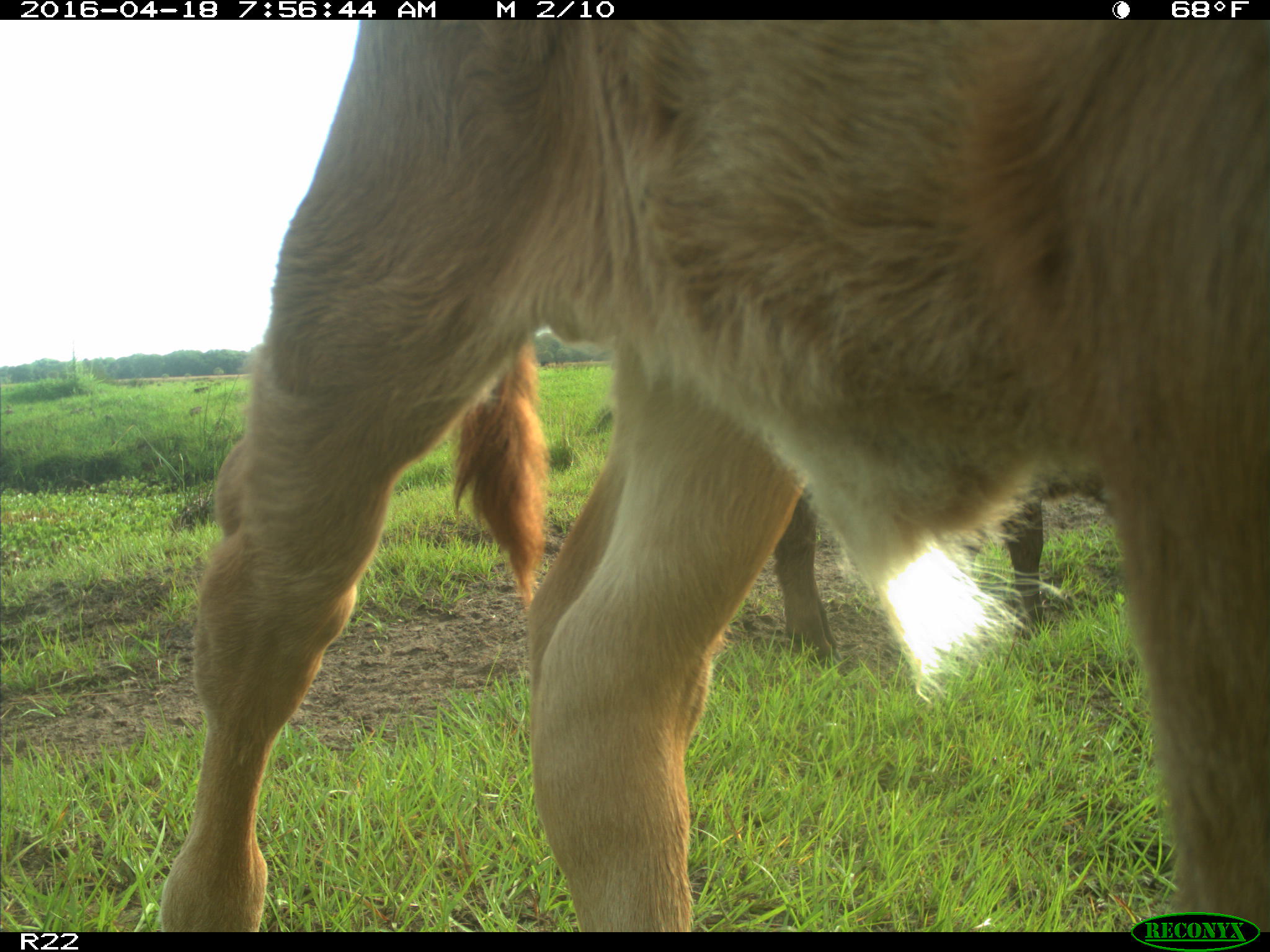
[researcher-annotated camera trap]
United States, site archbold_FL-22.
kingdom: Animalia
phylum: Chordata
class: Mammalia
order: Artiodactyla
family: Bovidae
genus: Bos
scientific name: Bos taurus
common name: domestic cow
Bos taurus (domestic cow).